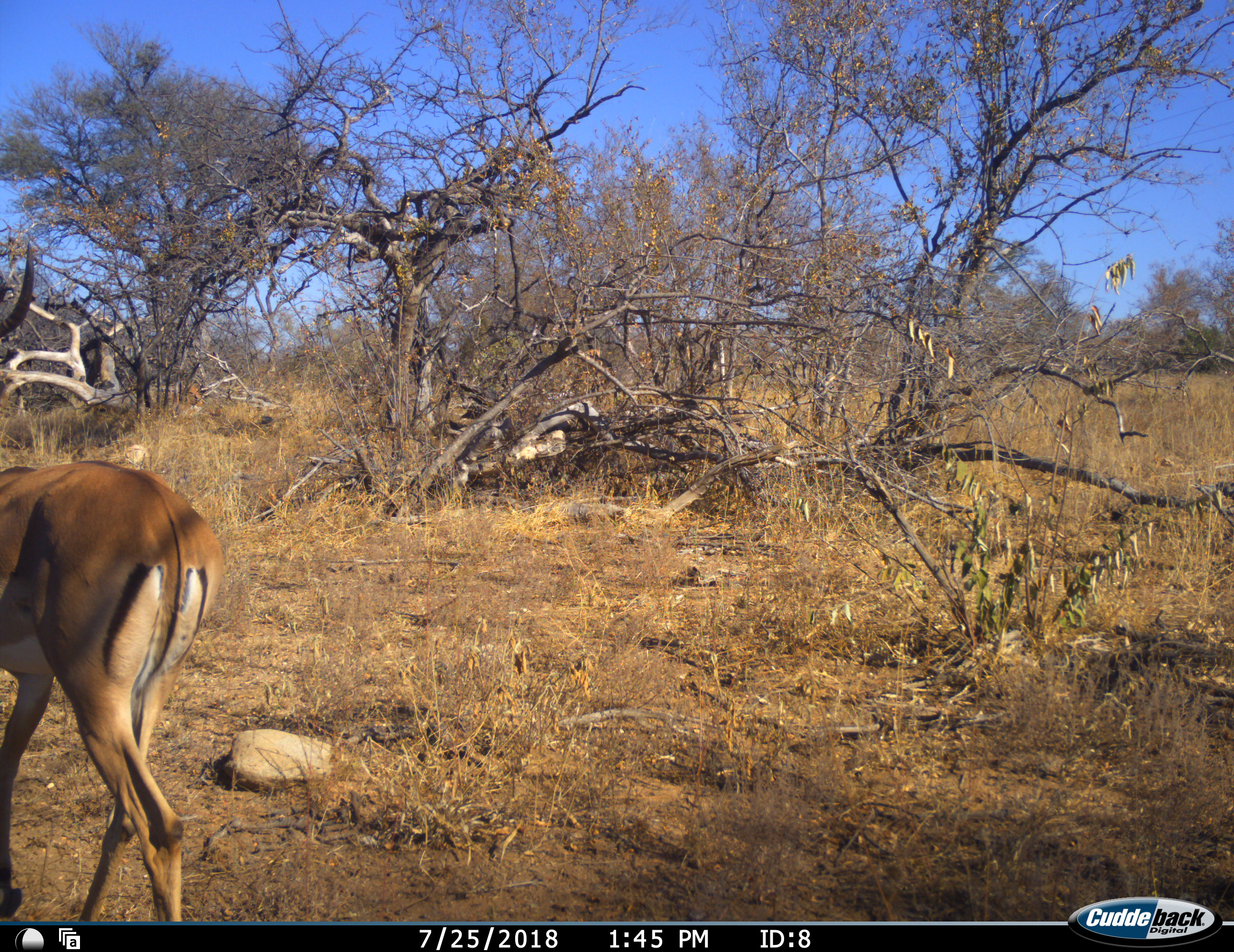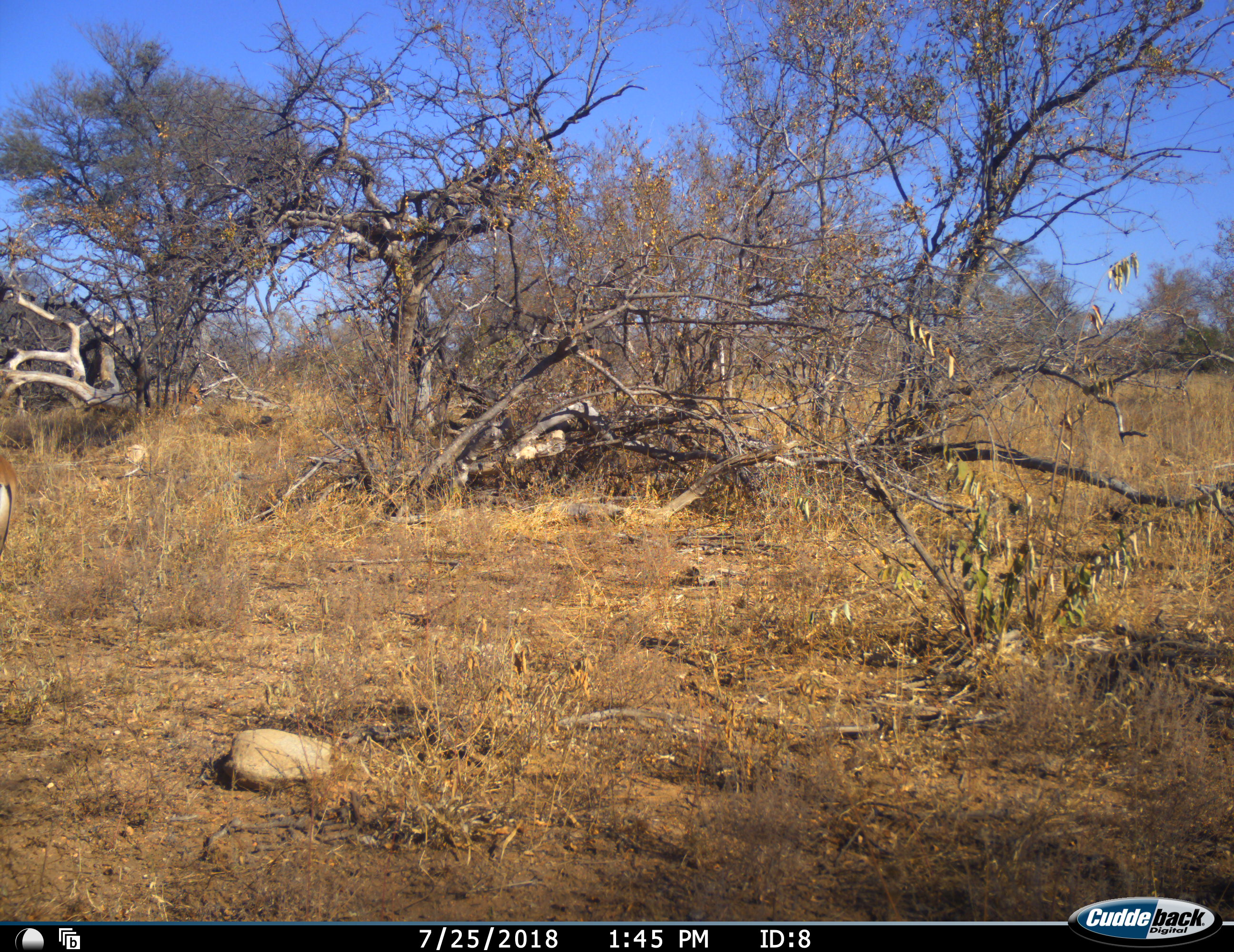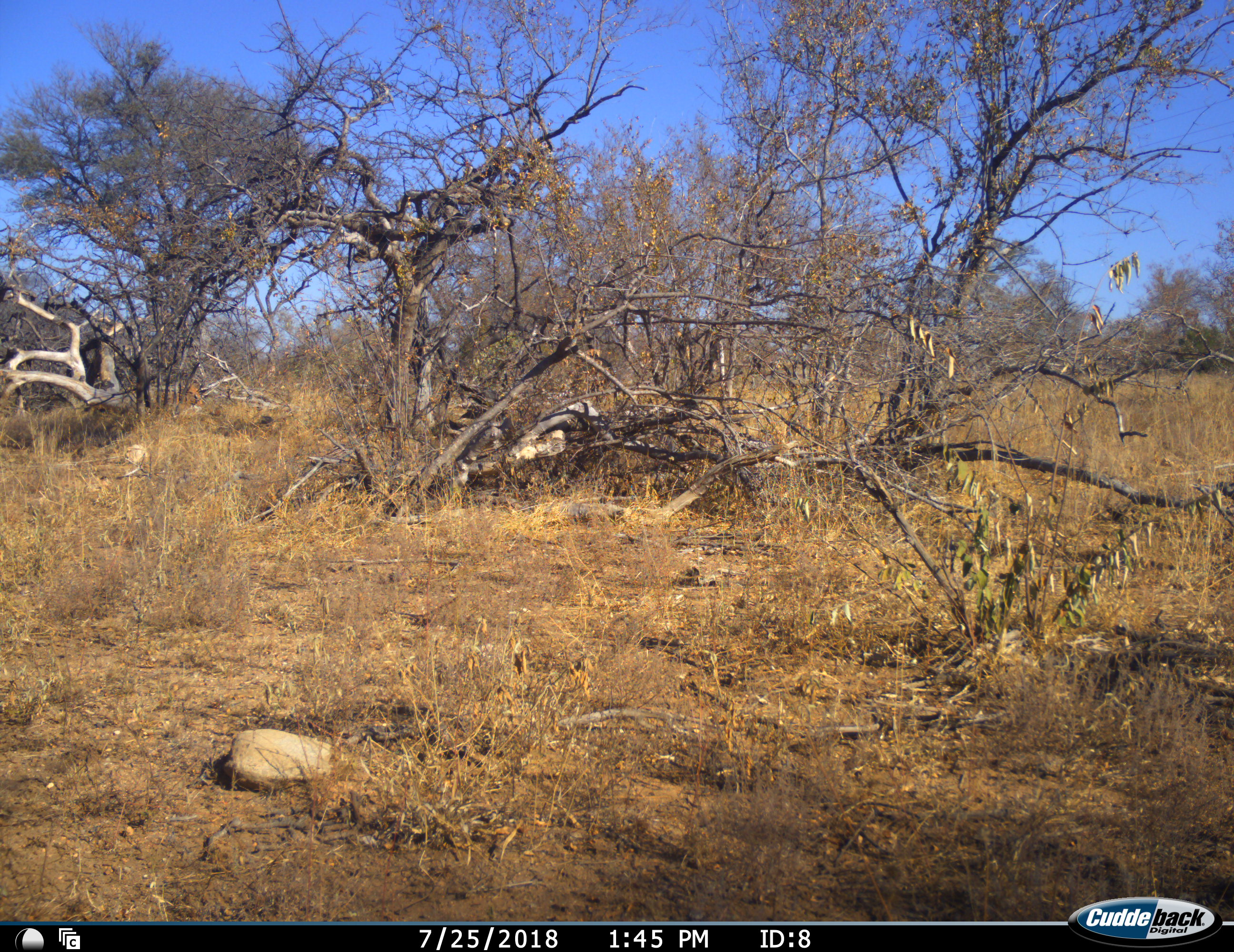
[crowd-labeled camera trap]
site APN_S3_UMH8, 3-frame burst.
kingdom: Animalia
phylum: Chordata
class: Mammalia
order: Artiodactyla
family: Bovidae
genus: Aepyceros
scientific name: Aepyceros melampus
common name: impala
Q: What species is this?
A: Impala (Aepyceros melampus).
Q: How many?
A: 1.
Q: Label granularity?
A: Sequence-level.